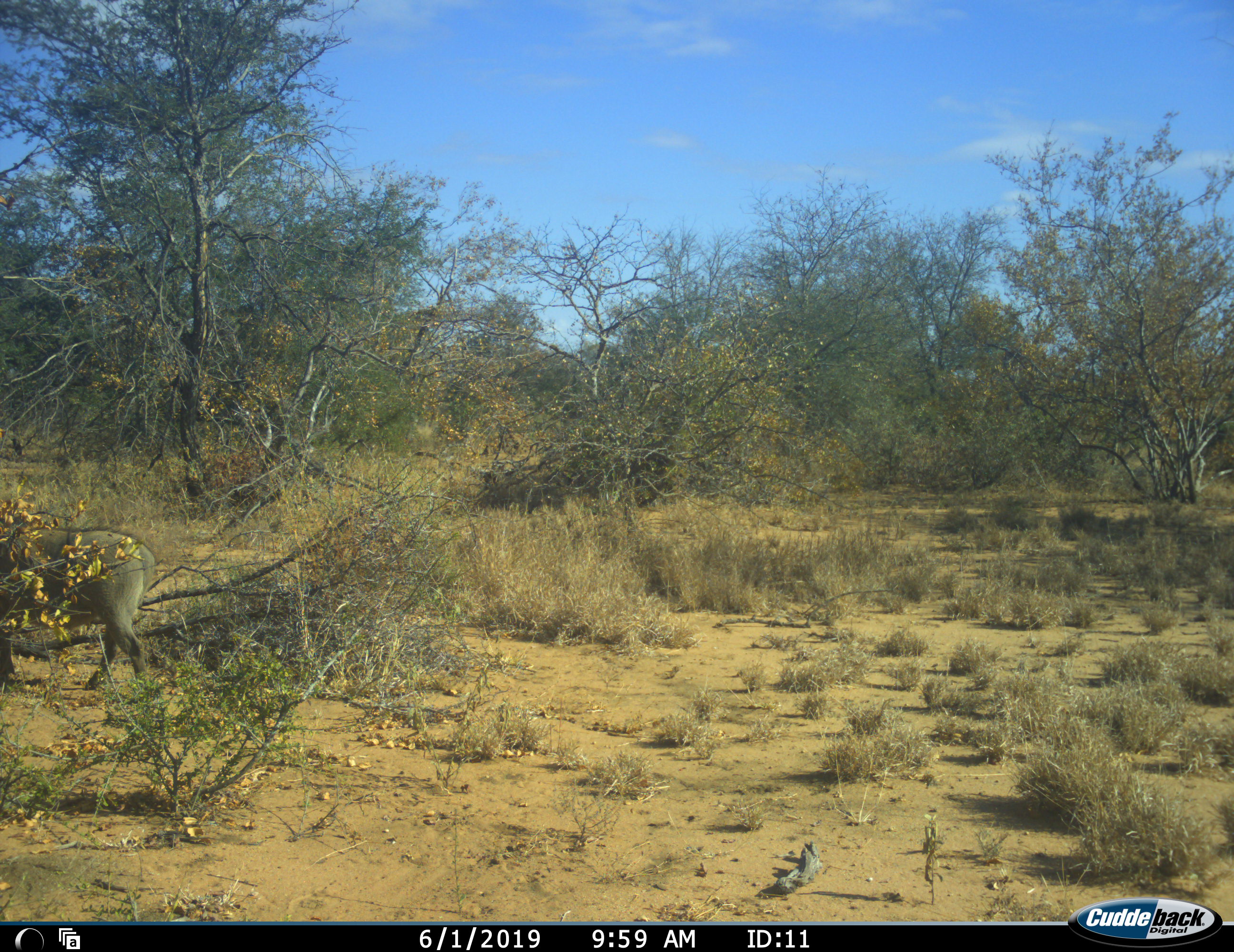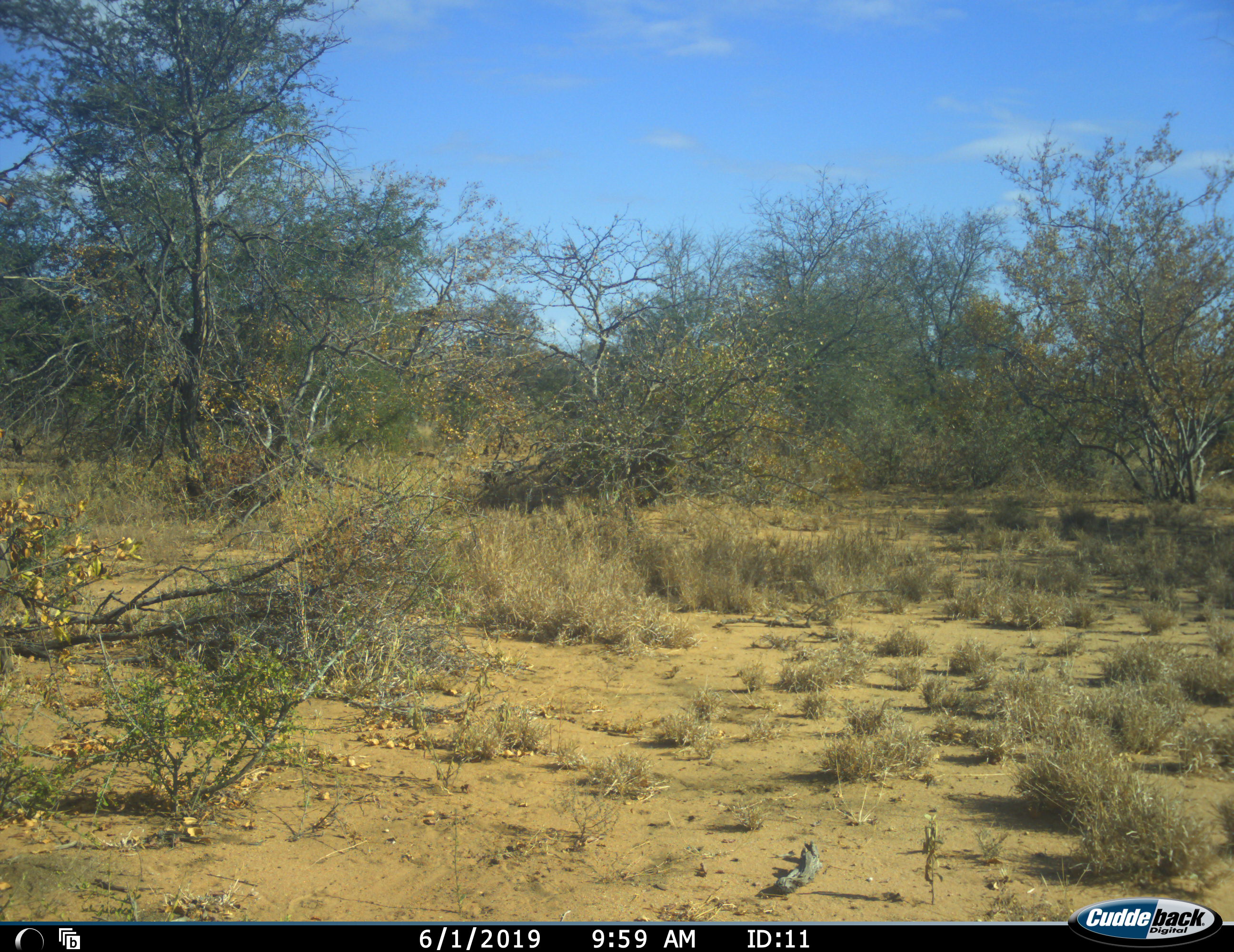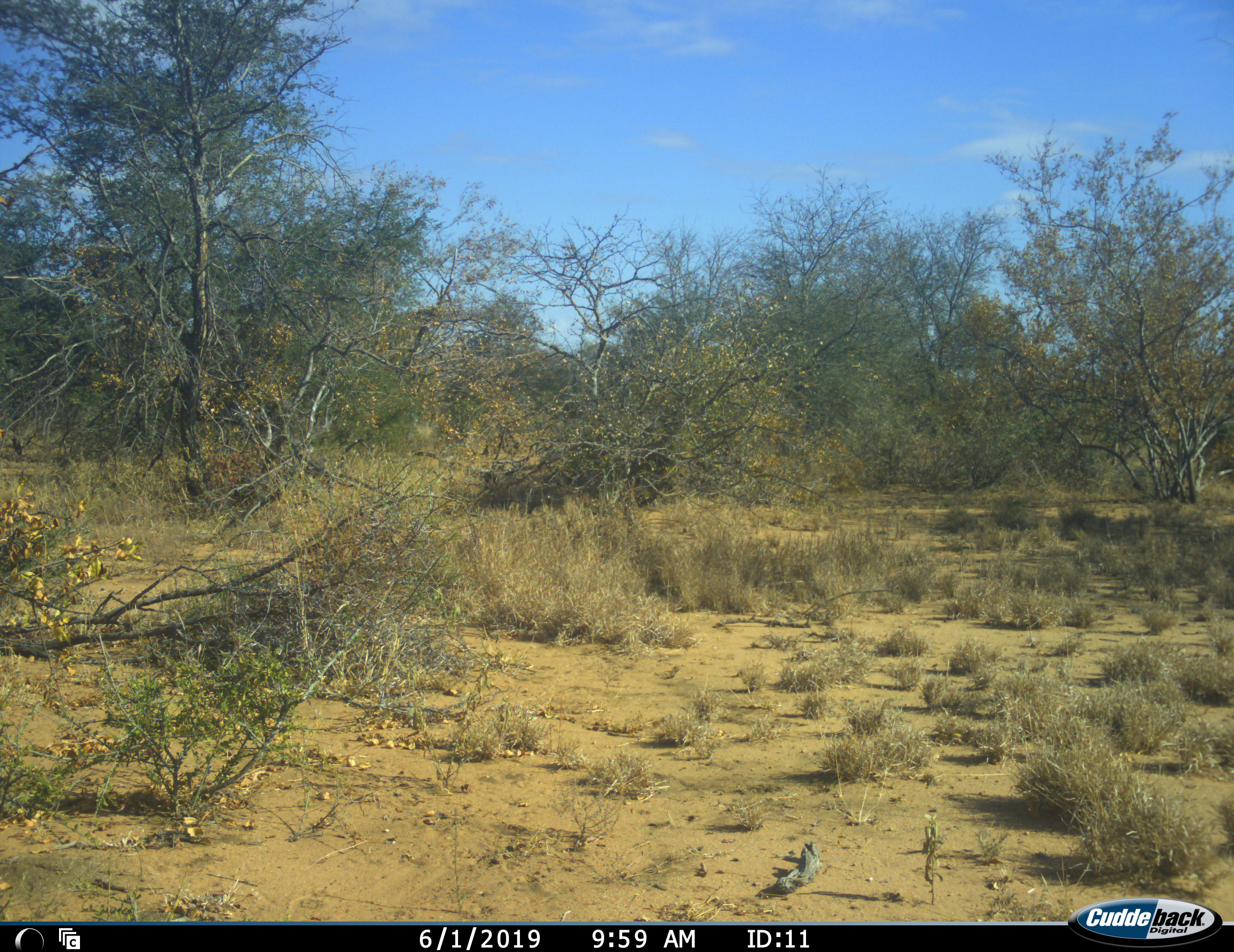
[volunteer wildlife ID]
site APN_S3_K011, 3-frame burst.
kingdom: Animalia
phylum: Chordata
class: Mammalia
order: Artiodactyla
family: Suidae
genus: Phacochoerus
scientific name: Phacochoerus africanus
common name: warthog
Warthog (Phacochoerus africanus), count 1. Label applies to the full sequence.